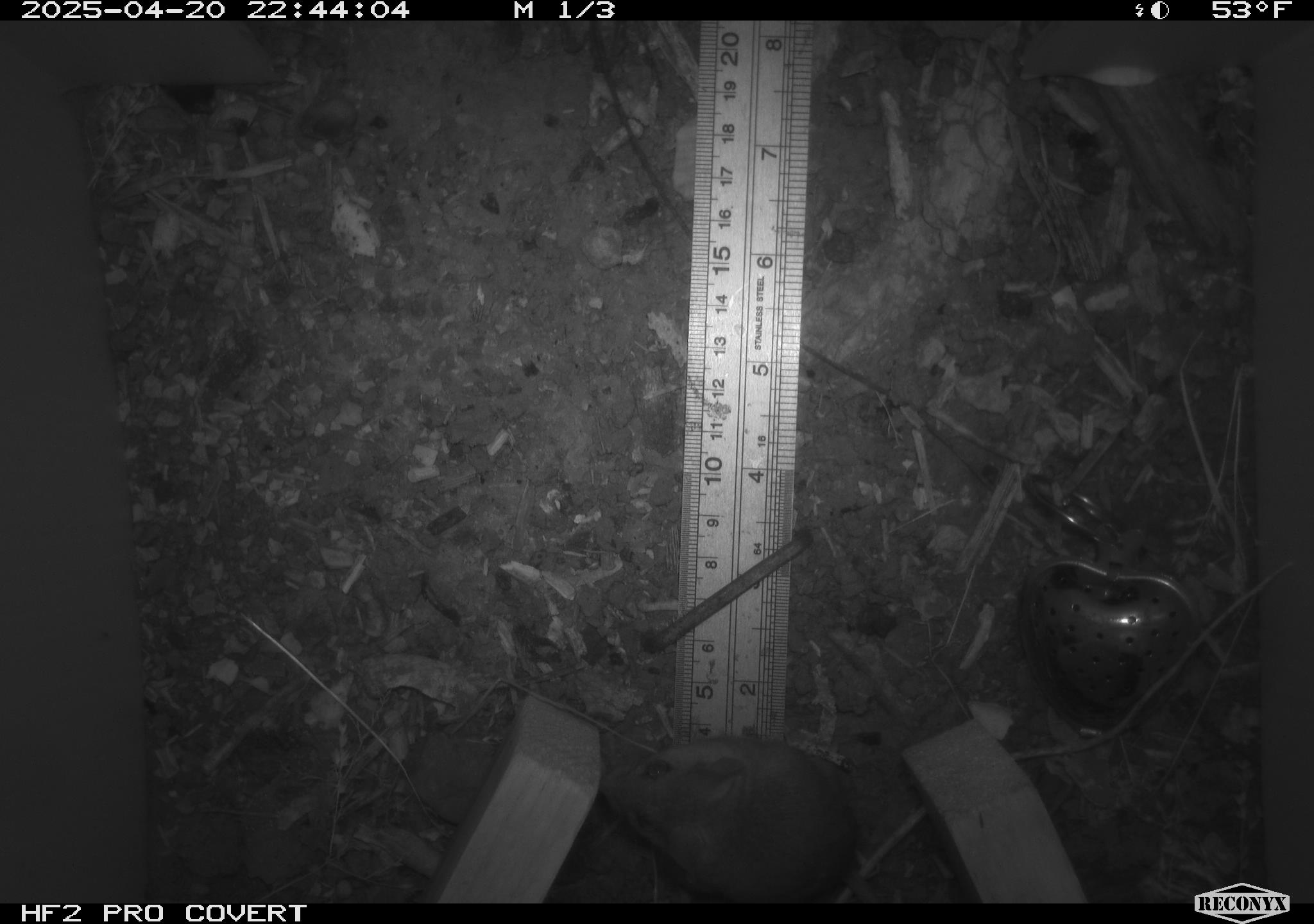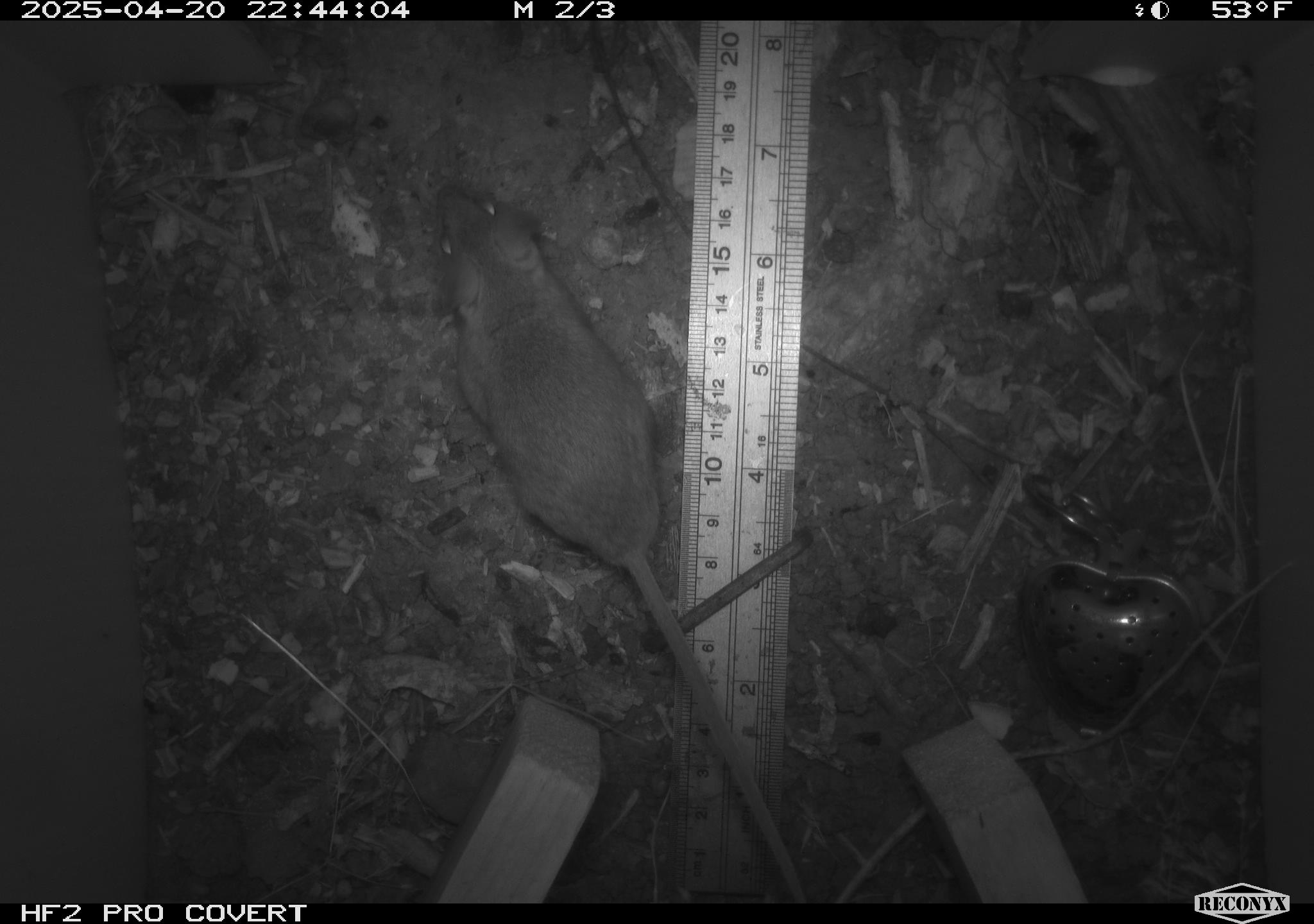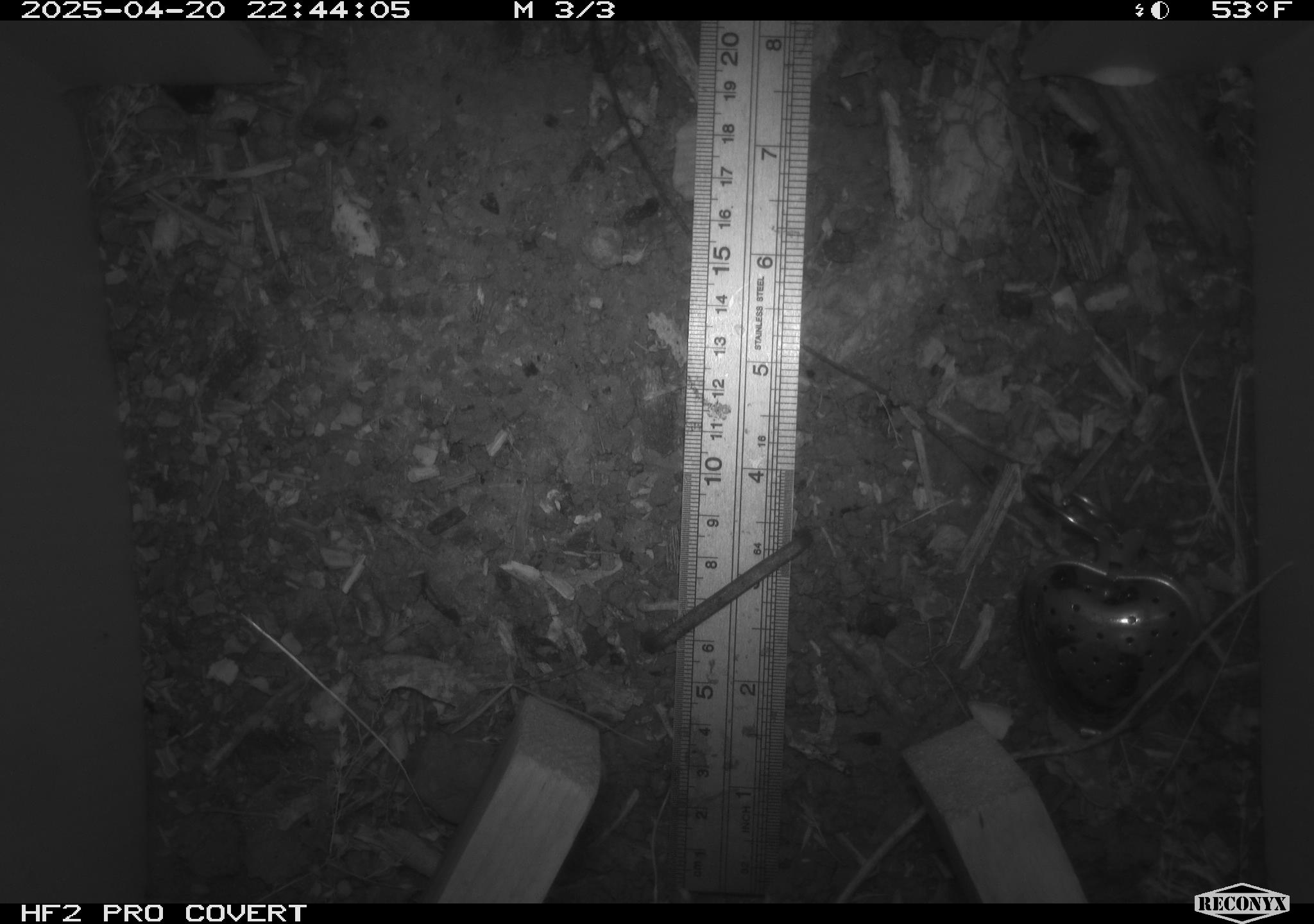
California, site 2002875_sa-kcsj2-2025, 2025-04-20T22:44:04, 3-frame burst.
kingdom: Animalia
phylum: Chordata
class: Mammalia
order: Rodentia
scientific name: Rodentia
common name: rodent